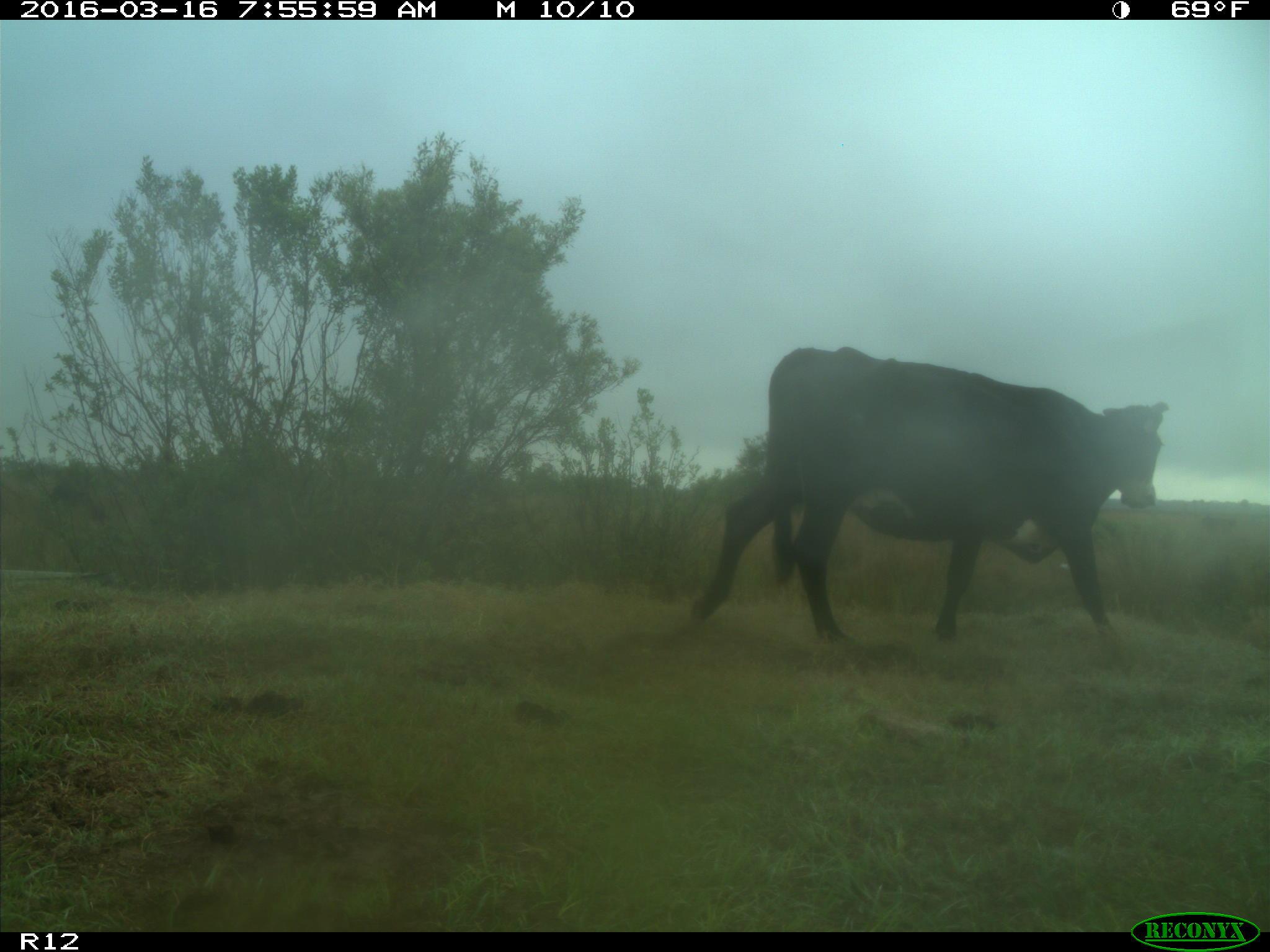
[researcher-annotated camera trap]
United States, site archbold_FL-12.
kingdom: Animalia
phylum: Chordata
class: Mammalia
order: Artiodactyla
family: Bovidae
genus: Bos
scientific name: Bos taurus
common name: domestic cow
Bos taurus (domestic cow).